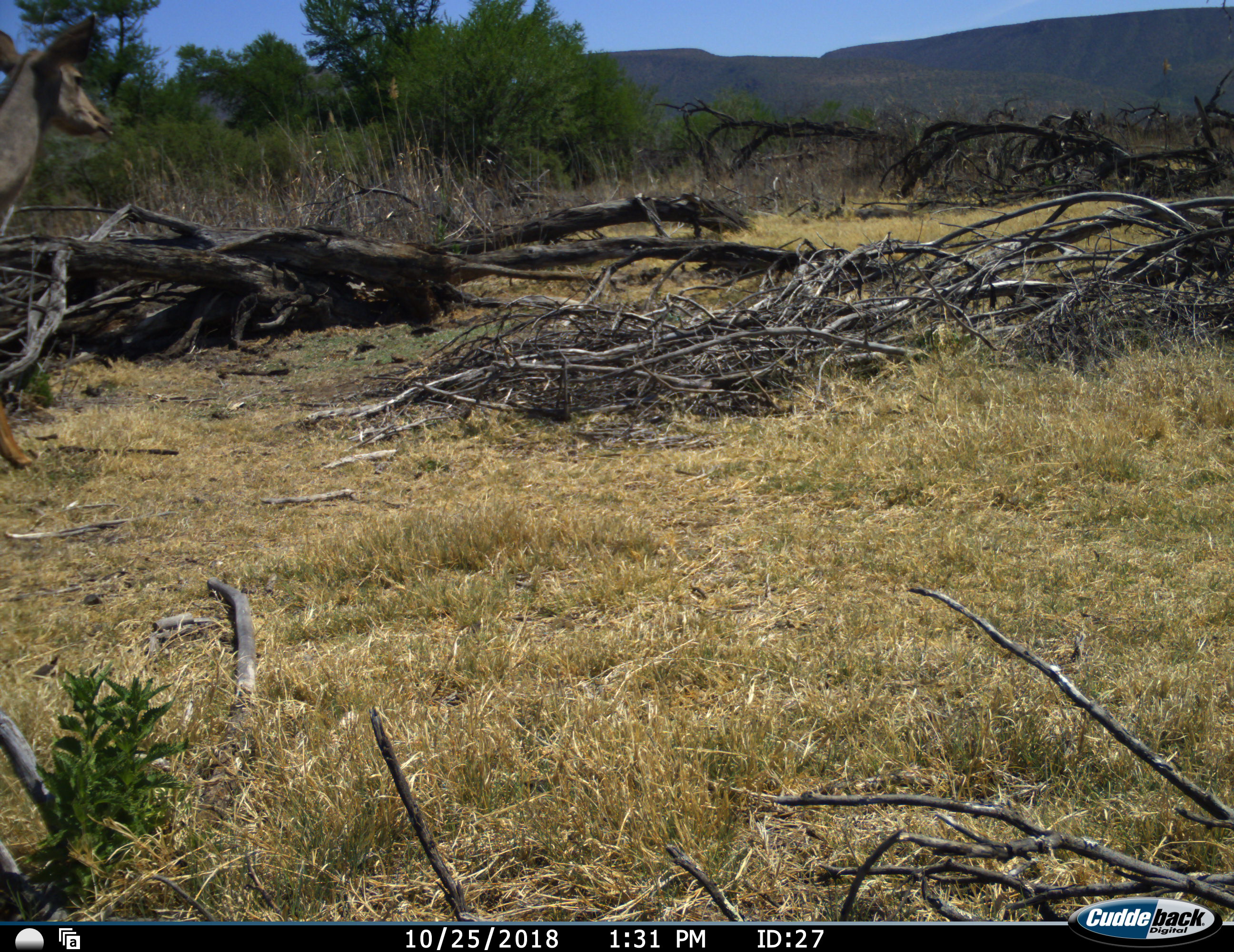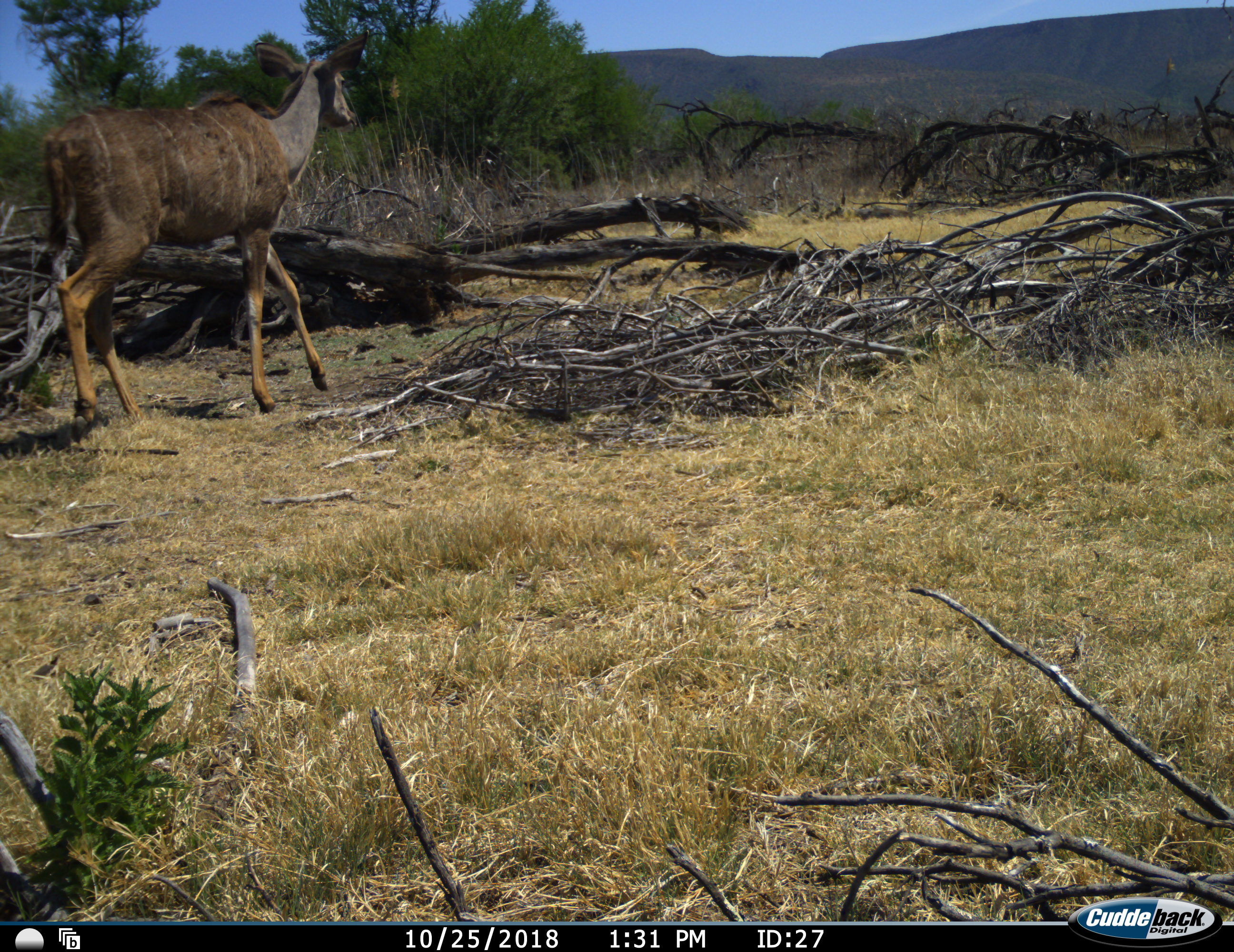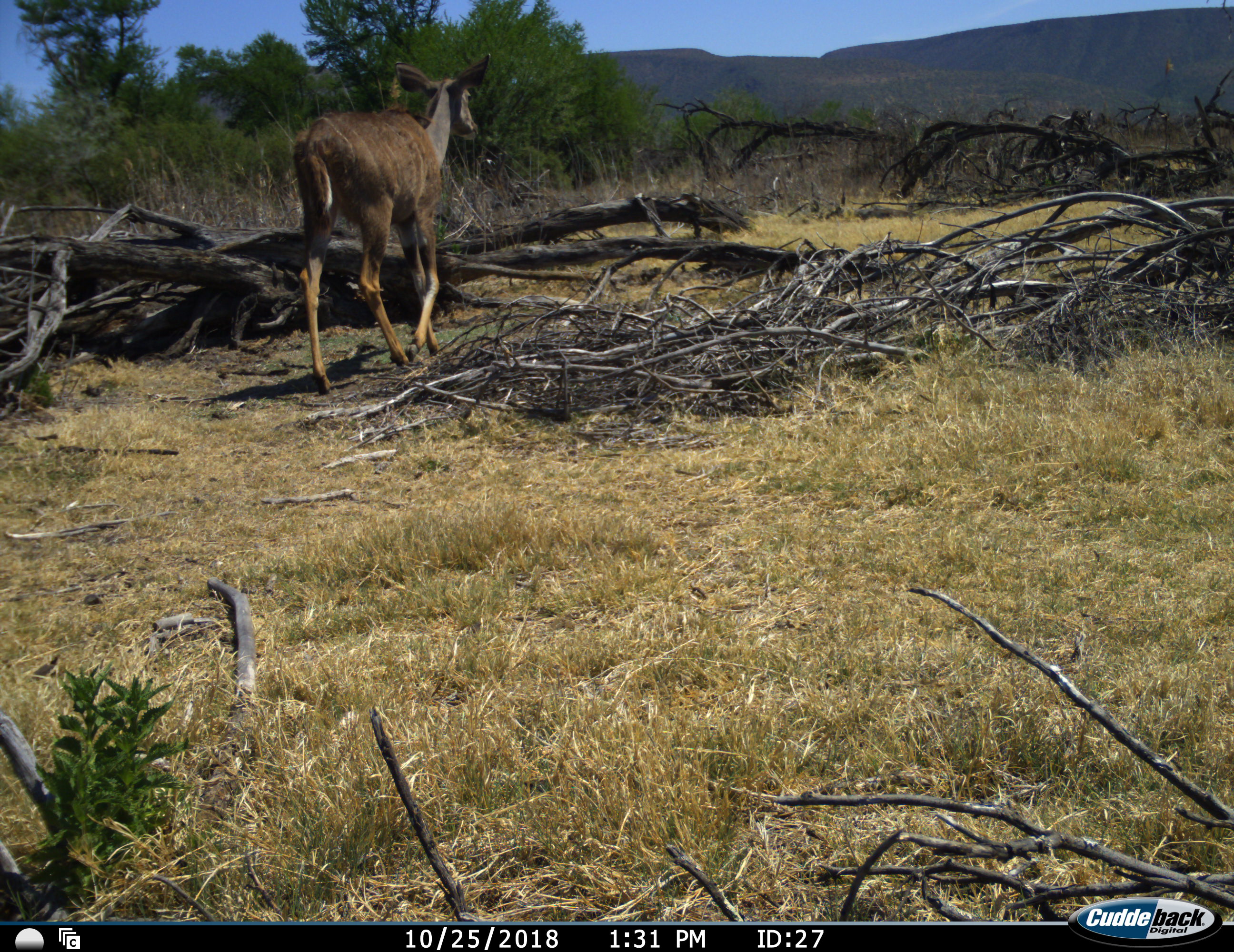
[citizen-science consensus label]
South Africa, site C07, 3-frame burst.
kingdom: Animalia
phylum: Chordata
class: Mammalia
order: Artiodactyla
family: Bovidae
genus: Tragelaphus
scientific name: Tragelaphus strepsiceros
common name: greater kudu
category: kudu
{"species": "kudu (greater kudu) (Tragelaphus strepsiceros)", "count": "1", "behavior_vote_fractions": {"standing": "0%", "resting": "0%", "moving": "100%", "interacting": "0%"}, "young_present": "0%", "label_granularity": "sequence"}